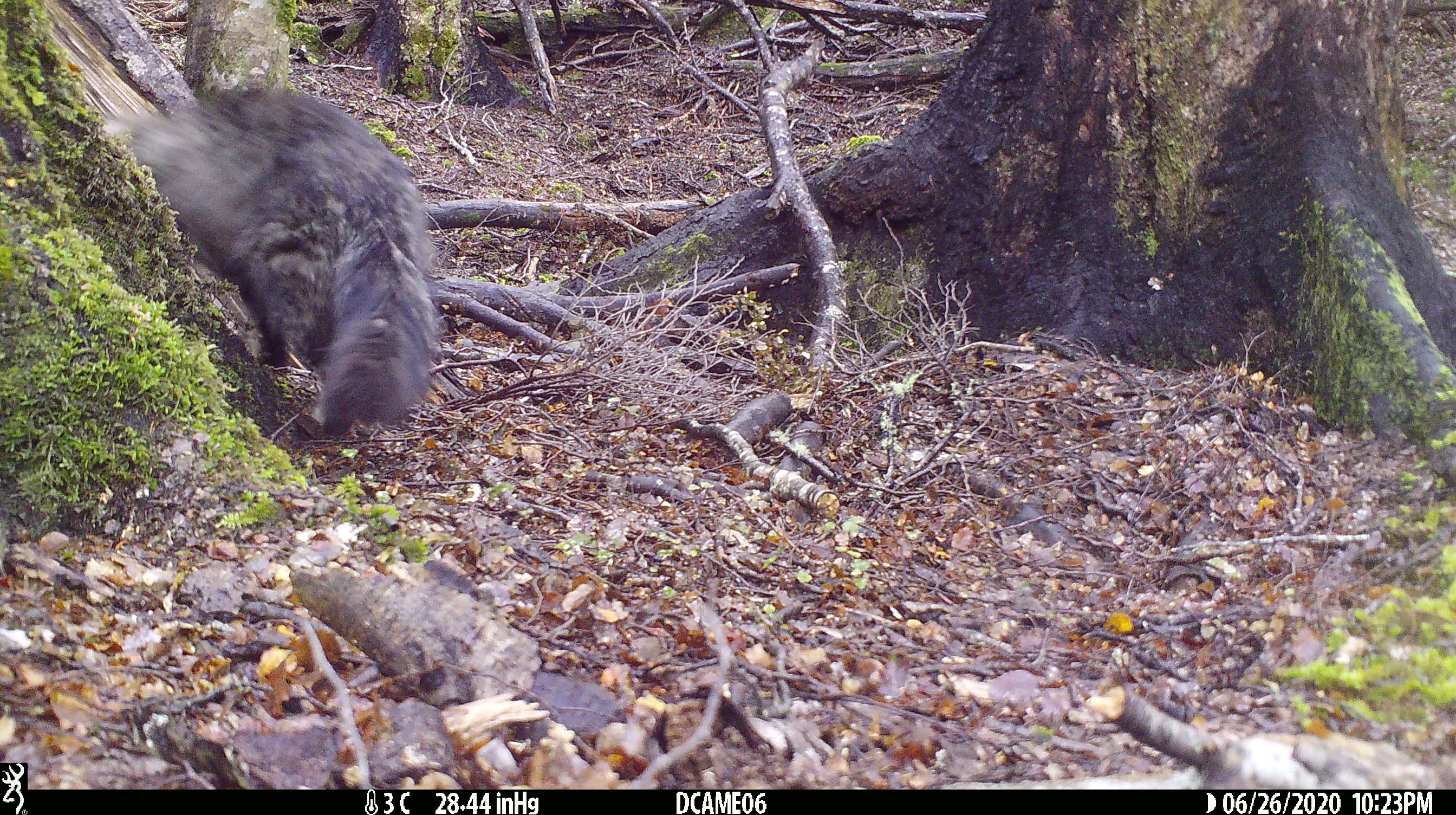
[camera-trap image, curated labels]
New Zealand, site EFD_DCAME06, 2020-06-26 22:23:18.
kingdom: Animalia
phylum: Chordata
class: Mammalia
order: Carnivora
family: Felidae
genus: Felis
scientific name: Felis catus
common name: domestic cat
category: cat